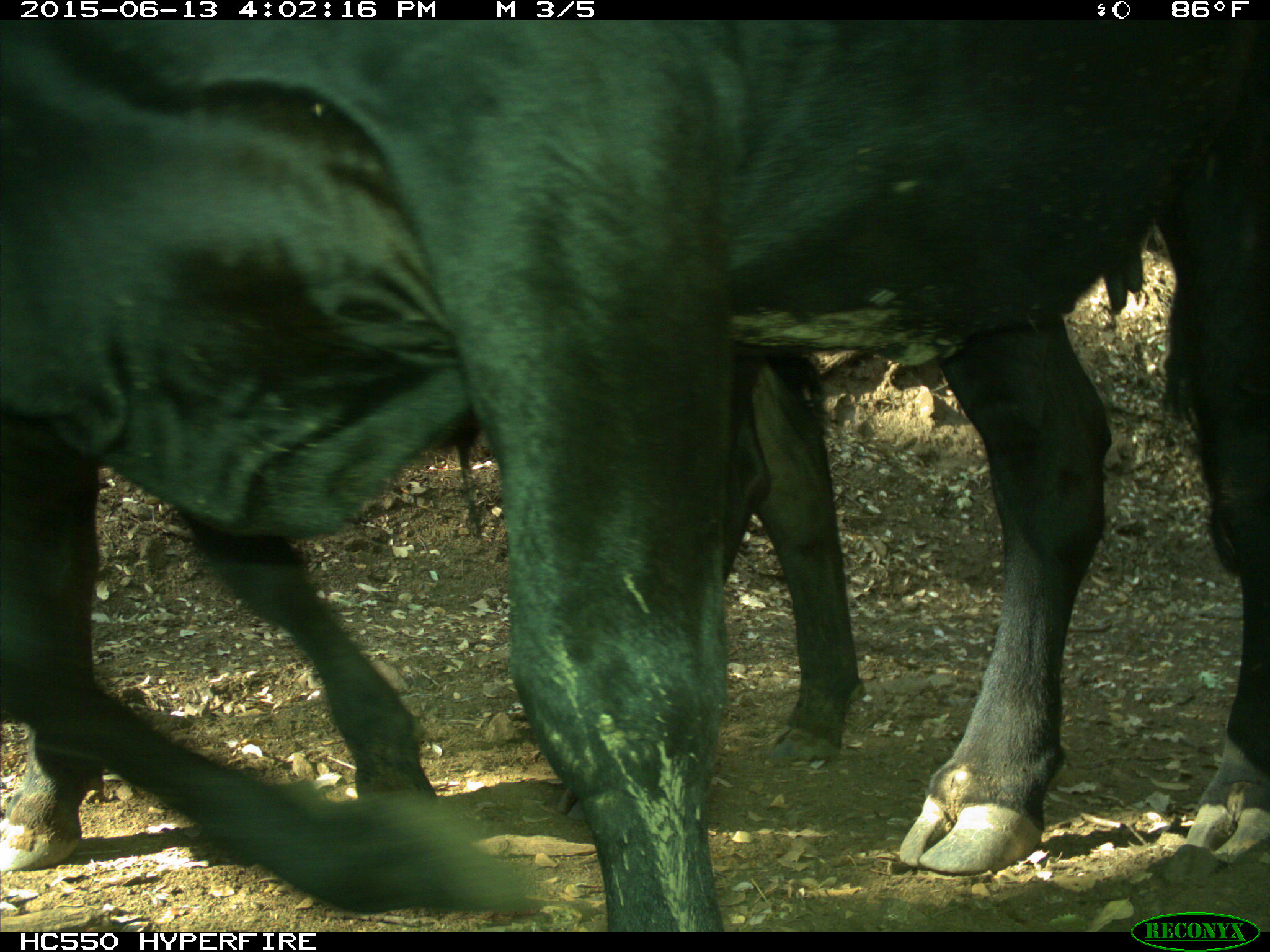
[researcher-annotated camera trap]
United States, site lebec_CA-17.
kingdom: Animalia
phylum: Chordata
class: Mammalia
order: Artiodactyla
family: Bovidae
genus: Bos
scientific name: Bos taurus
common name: domestic cow